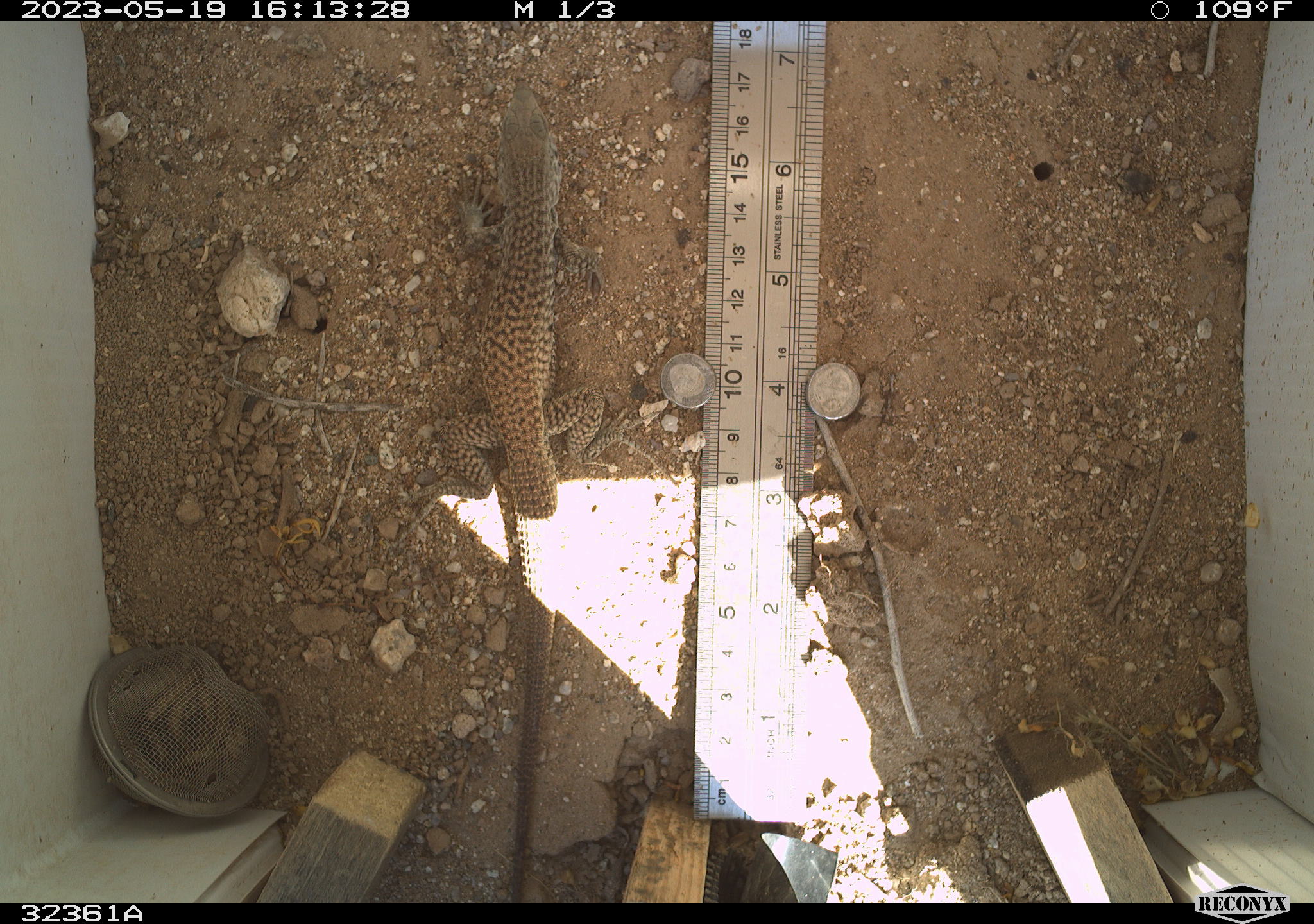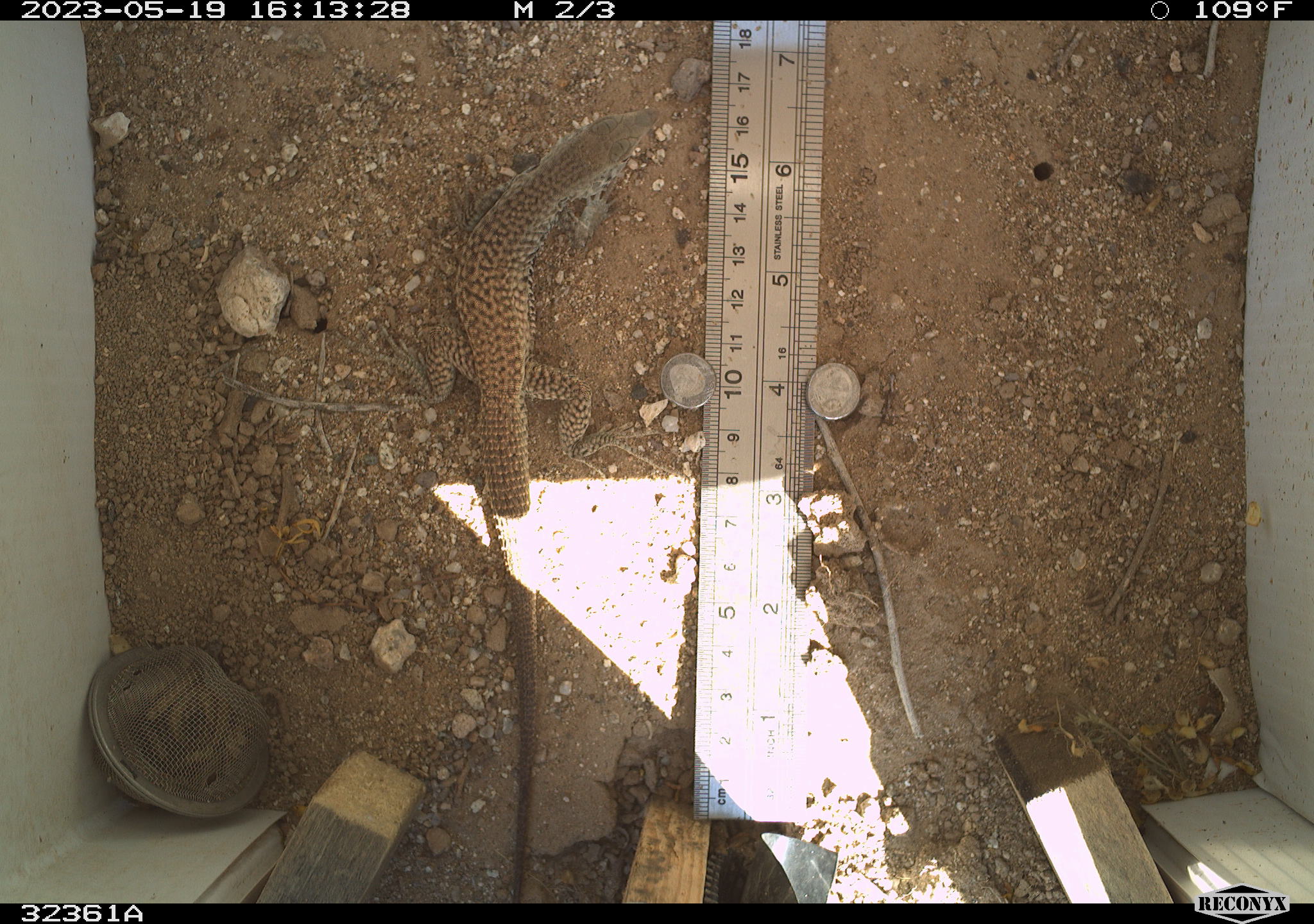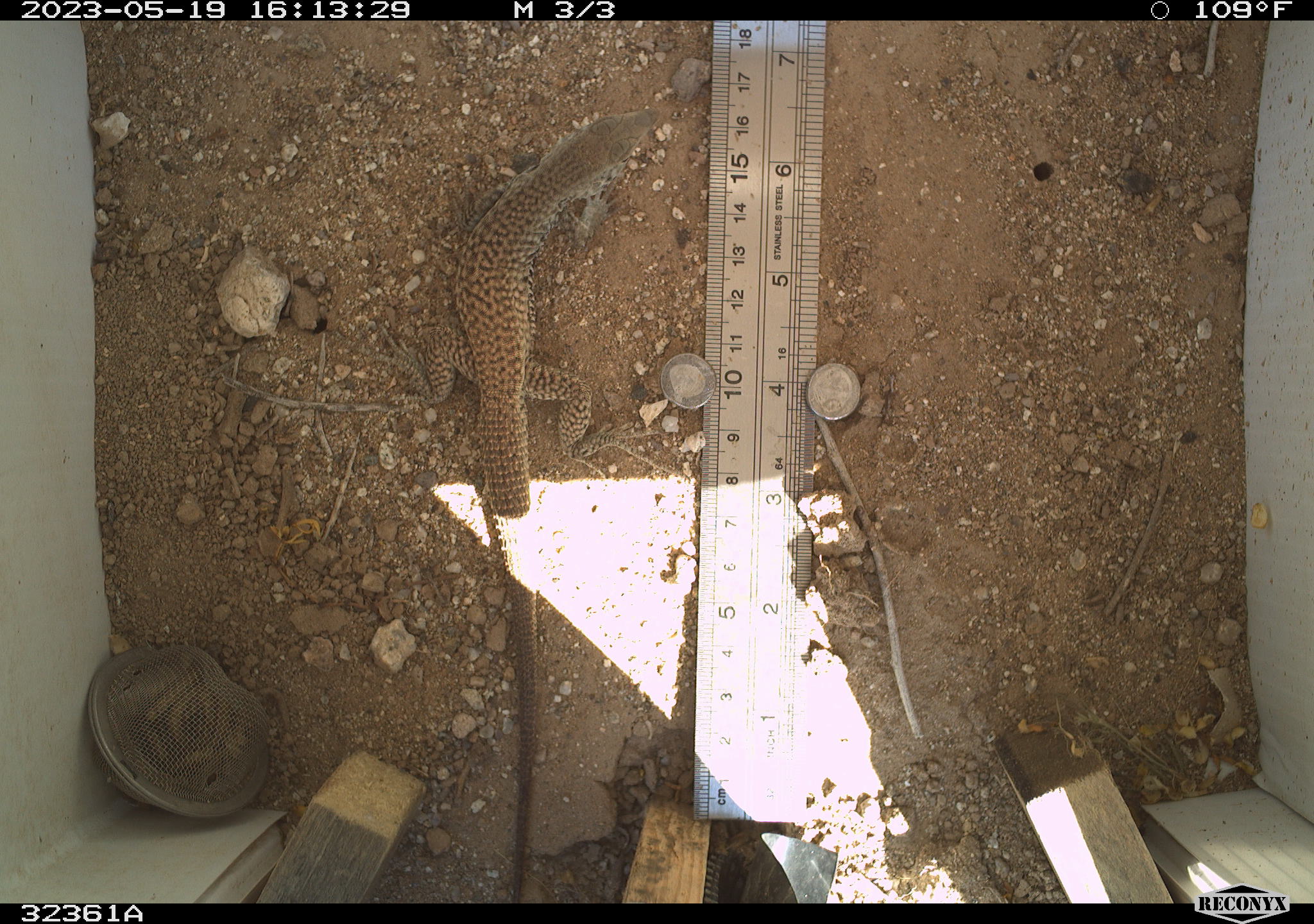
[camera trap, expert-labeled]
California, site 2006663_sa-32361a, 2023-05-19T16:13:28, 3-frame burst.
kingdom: Animalia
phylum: Chordata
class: Reptilia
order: Squamata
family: Teiidae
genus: Aspidoscelis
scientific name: Aspidoscelis tigris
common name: western whiptail